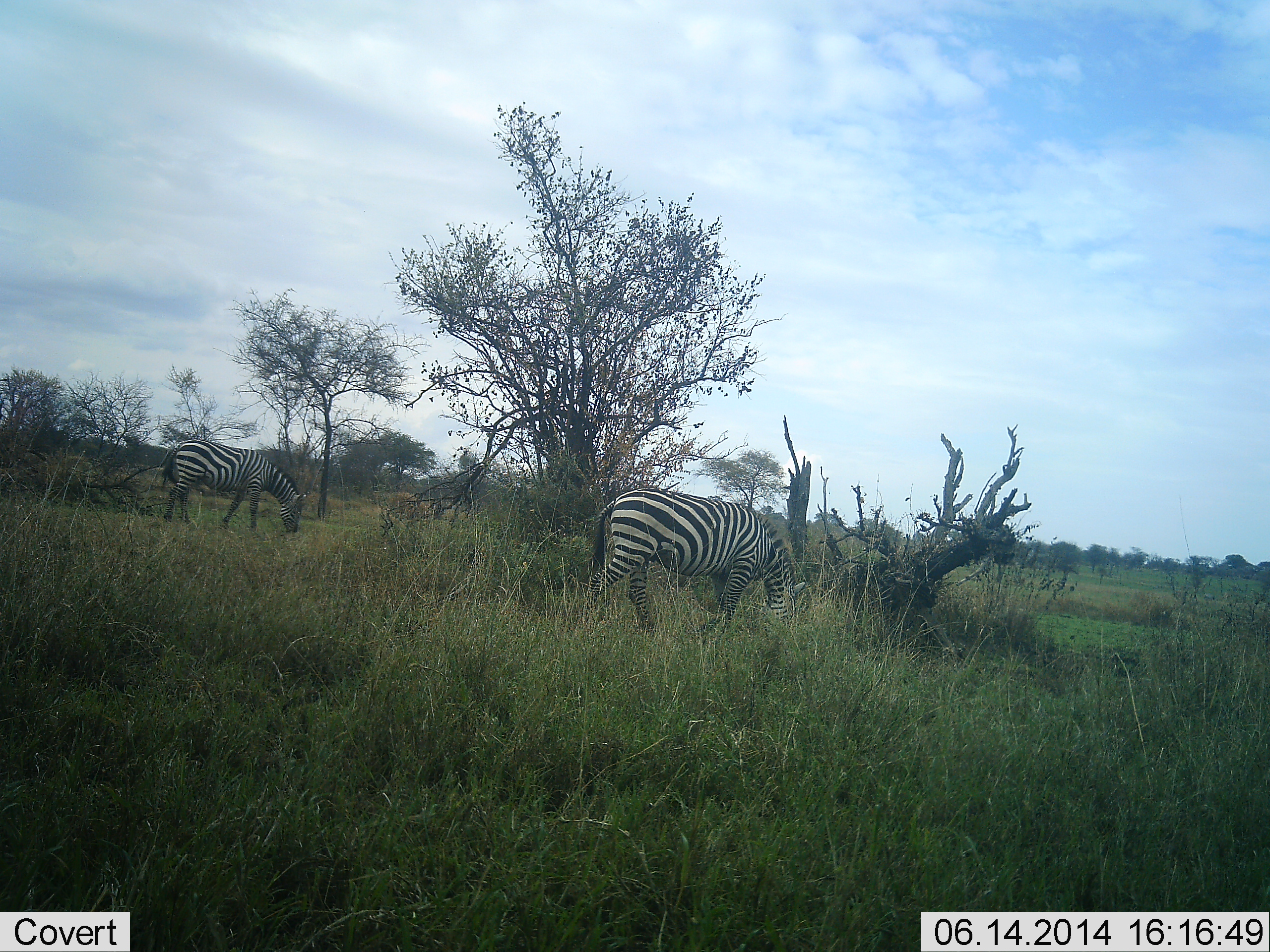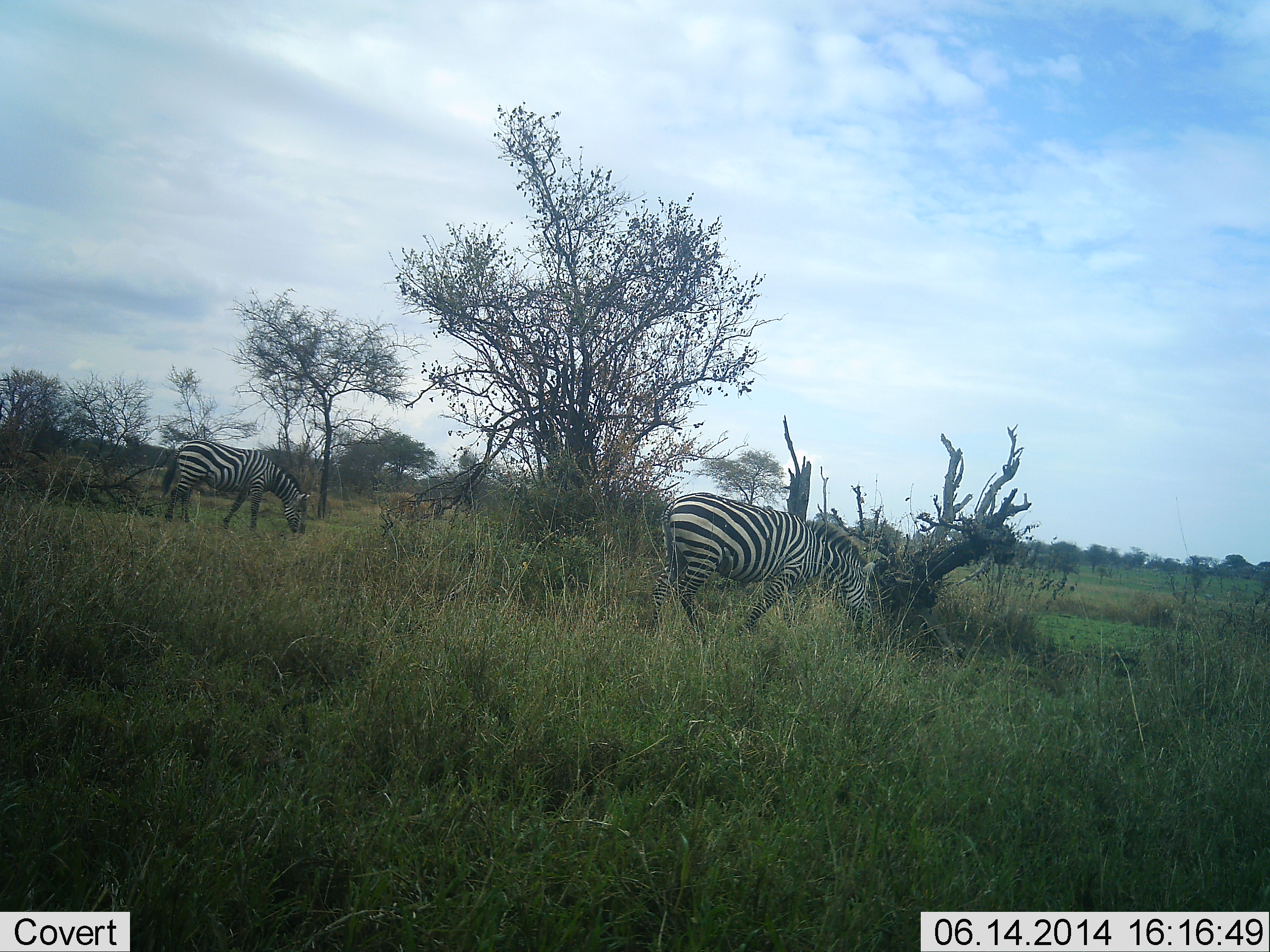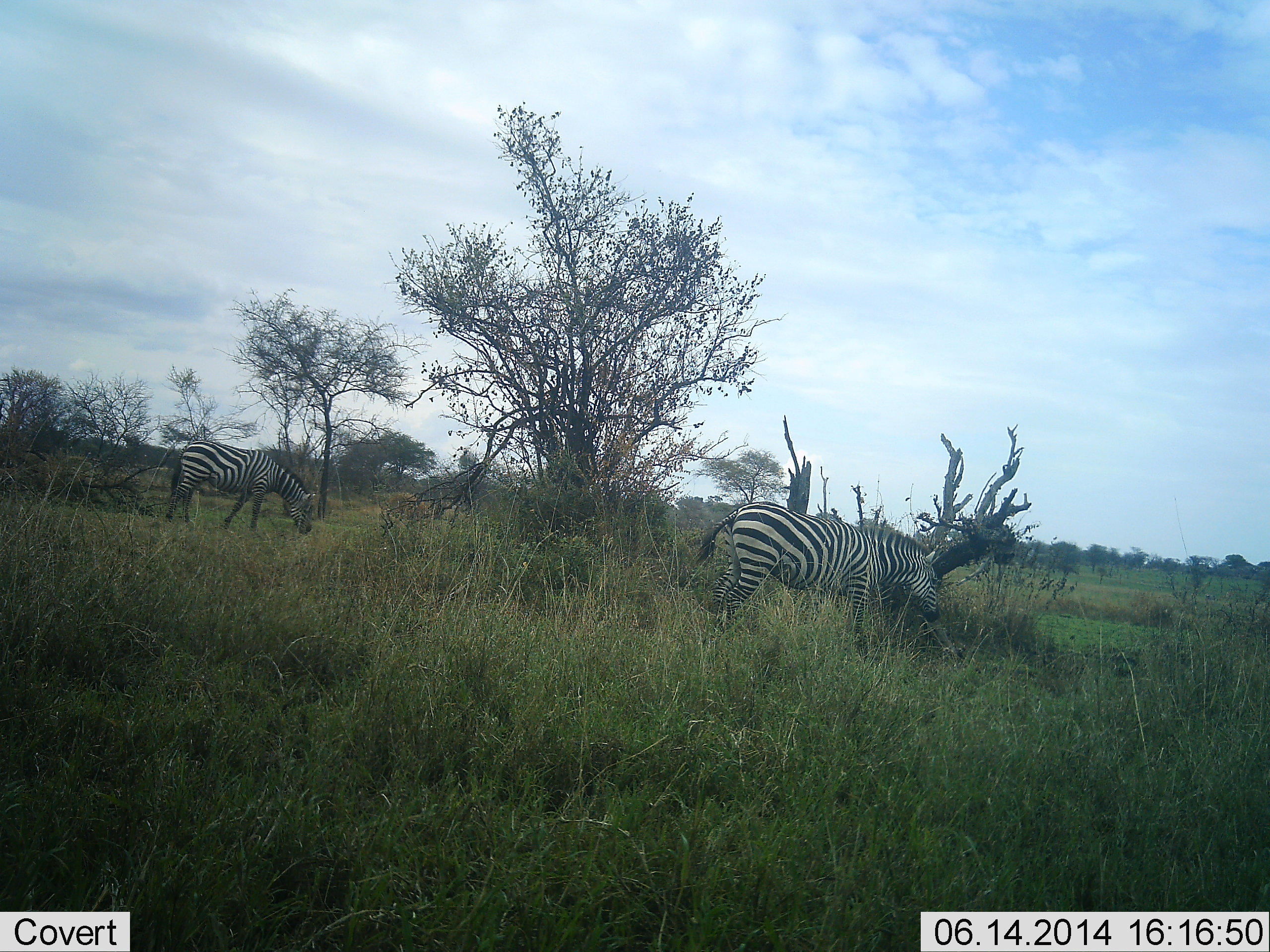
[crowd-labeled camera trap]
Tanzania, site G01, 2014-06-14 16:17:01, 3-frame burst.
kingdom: Animalia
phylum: Chordata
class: Mammalia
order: Perissodactyla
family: Equidae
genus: Equus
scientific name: Equus quagga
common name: plains zebra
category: zebra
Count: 2.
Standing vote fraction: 20%.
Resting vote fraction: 0%.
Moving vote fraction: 50%.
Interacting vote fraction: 0%.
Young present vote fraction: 0%.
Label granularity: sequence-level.